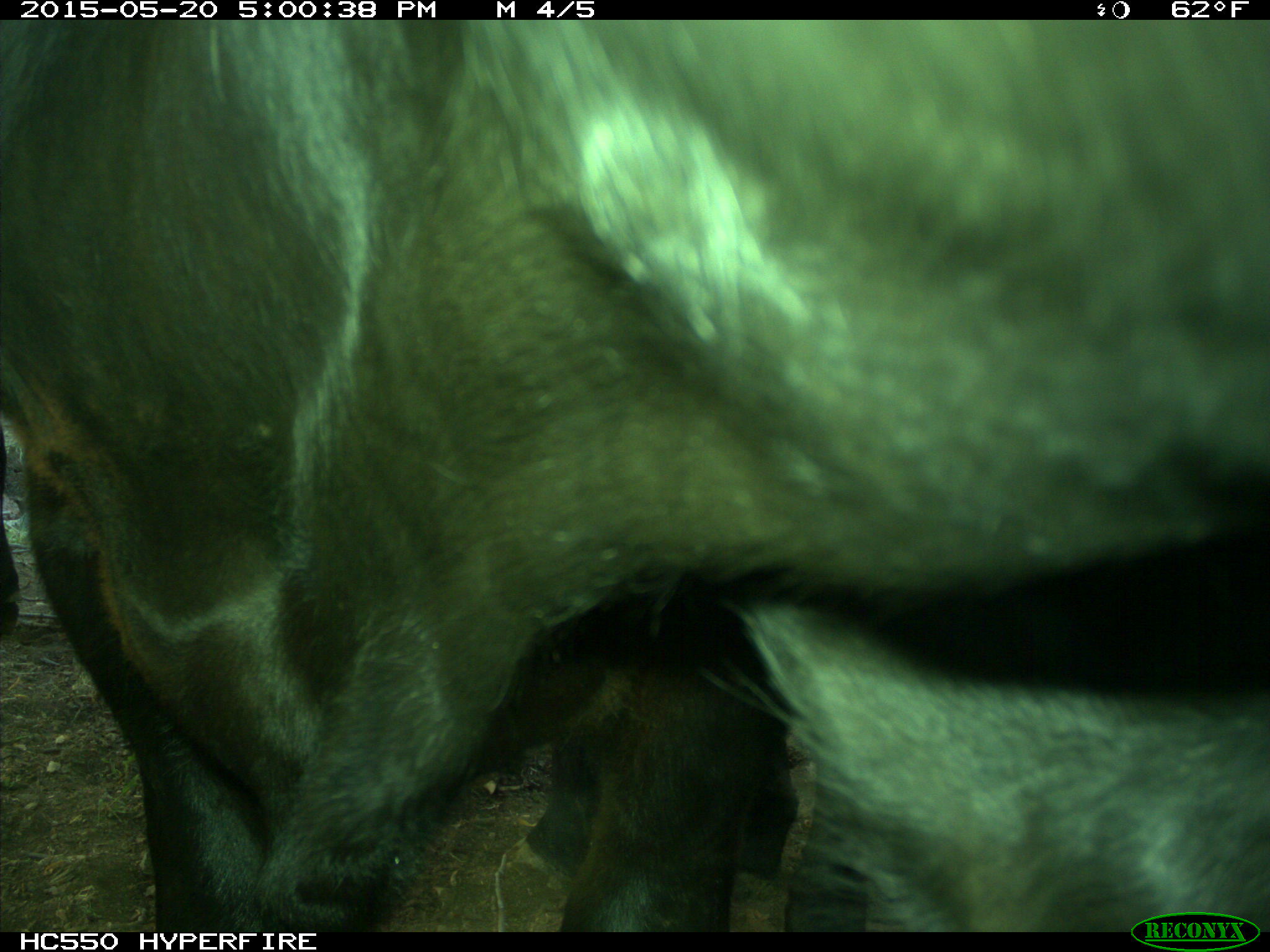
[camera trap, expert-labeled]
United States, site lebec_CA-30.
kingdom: Animalia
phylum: Chordata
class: Mammalia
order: Artiodactyla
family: Bovidae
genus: Bos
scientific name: Bos taurus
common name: domestic cow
Bos taurus (domestic cow).